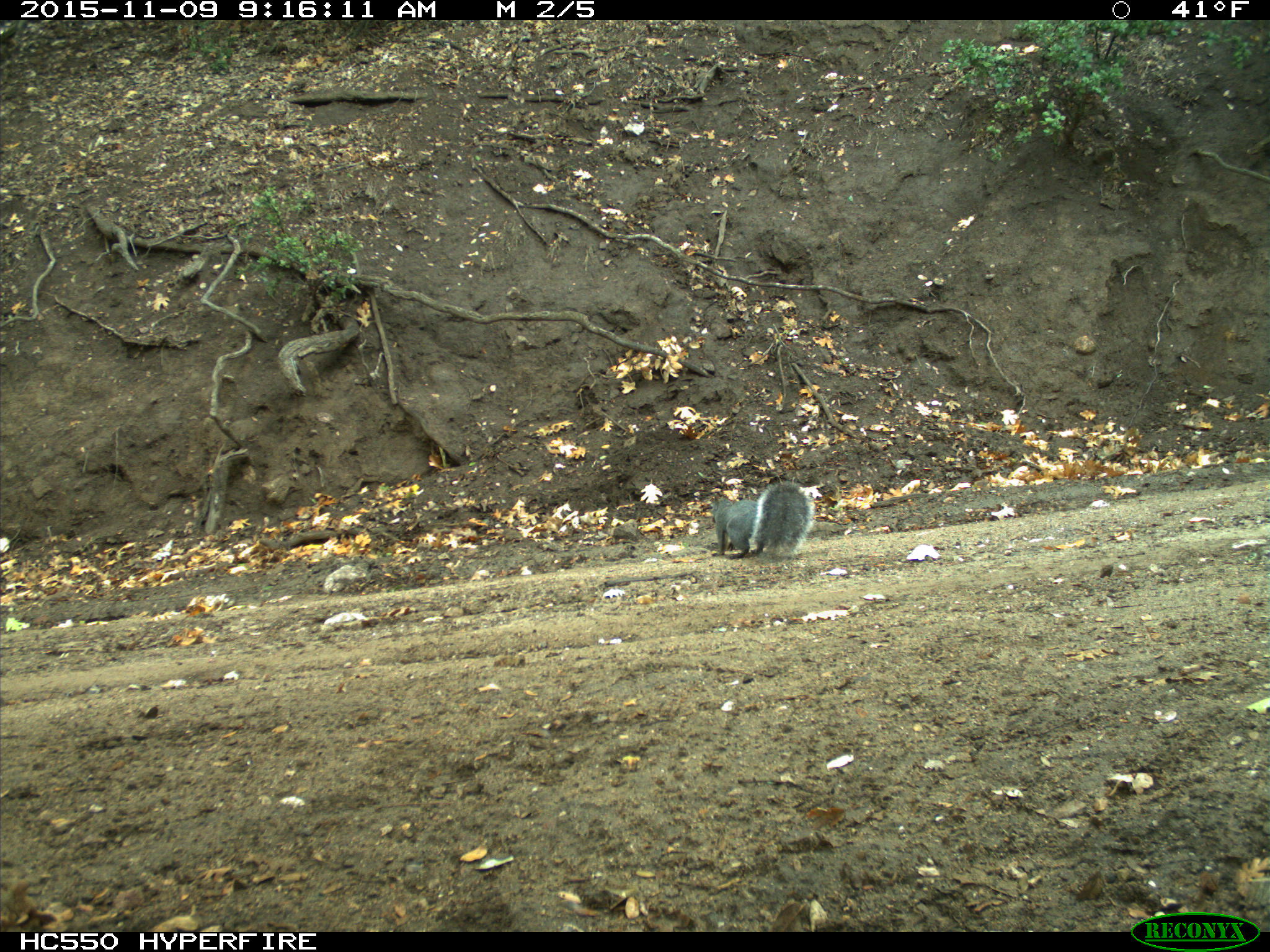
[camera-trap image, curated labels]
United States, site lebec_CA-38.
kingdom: Animalia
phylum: Chordata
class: Mammalia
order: Rodentia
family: Sciuridae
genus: Sciurus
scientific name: Sciurus carolinensis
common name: eastern gray squirrel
Sciurus carolinensis (eastern gray squirrel).